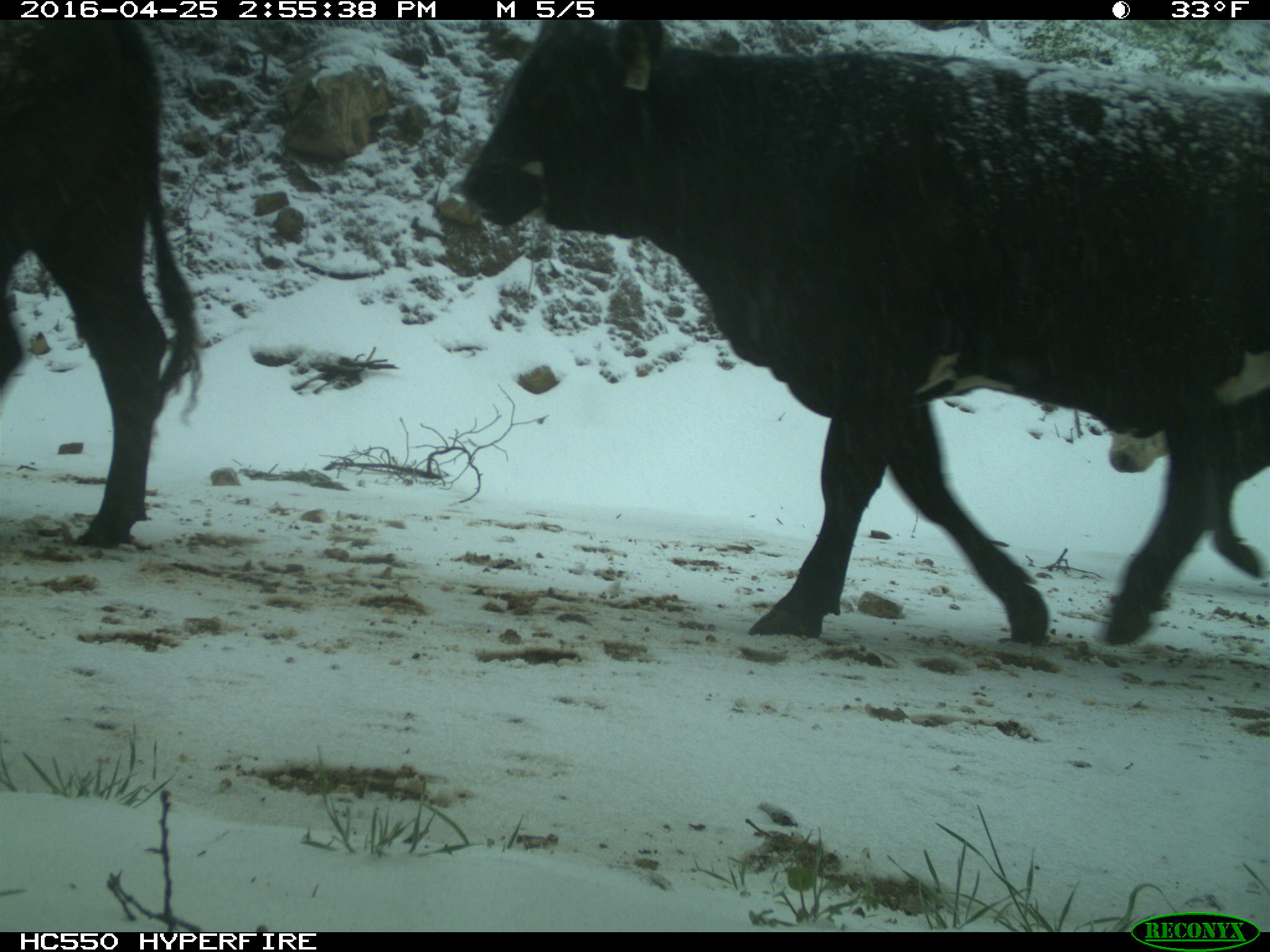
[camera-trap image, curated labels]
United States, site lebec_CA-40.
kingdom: Animalia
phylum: Chordata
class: Mammalia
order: Artiodactyla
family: Bovidae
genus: Bos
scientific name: Bos taurus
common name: domestic cow